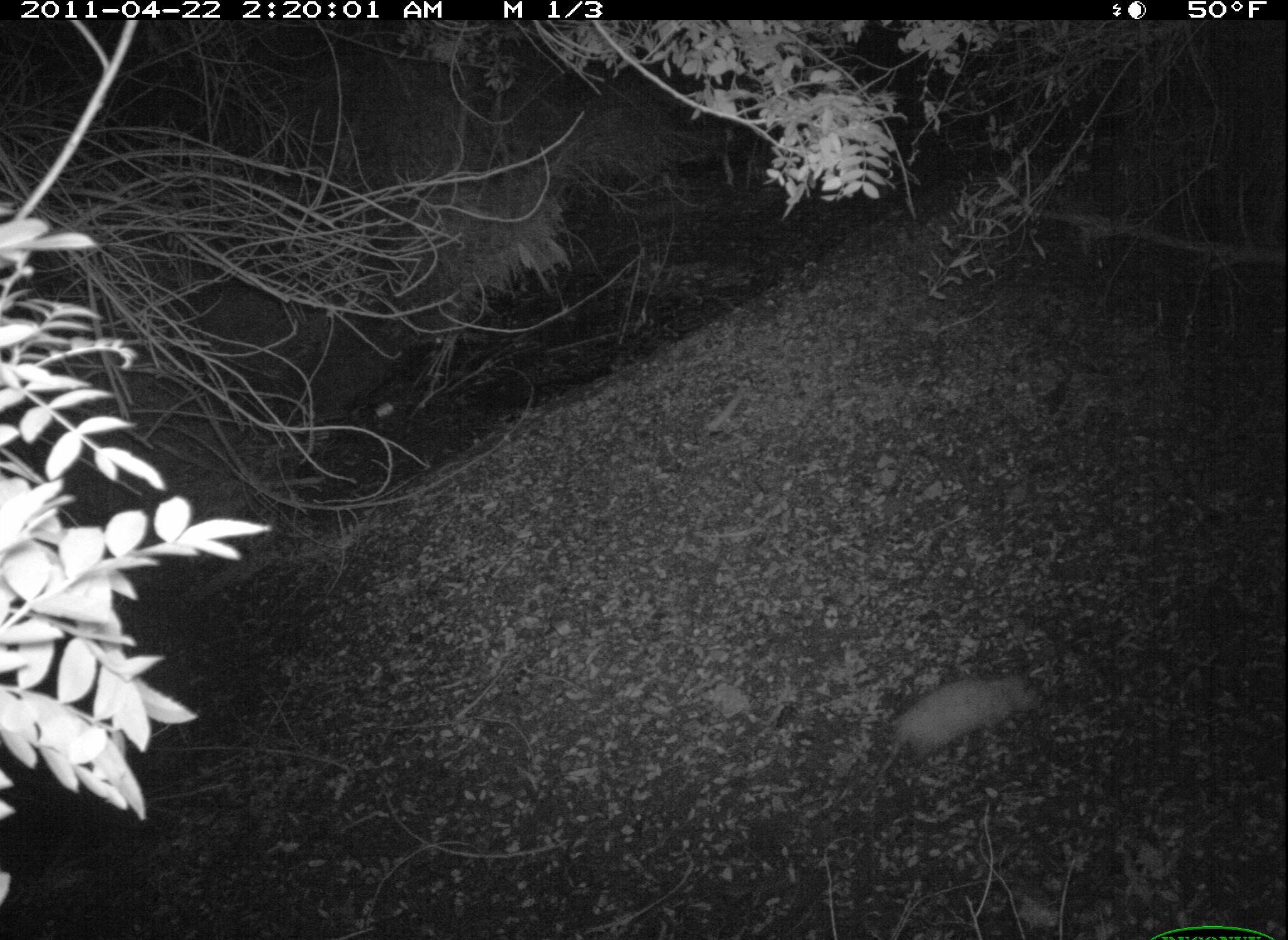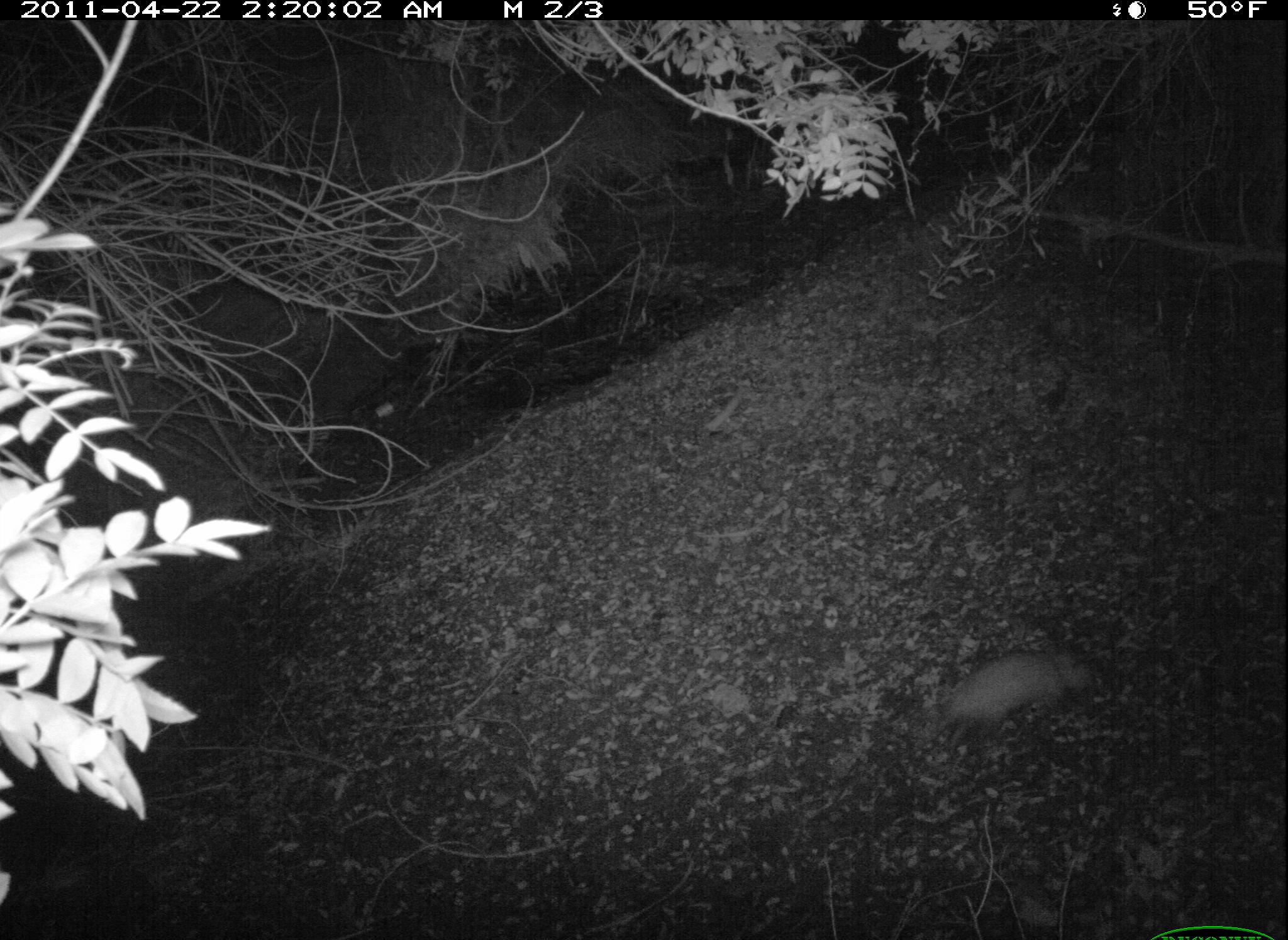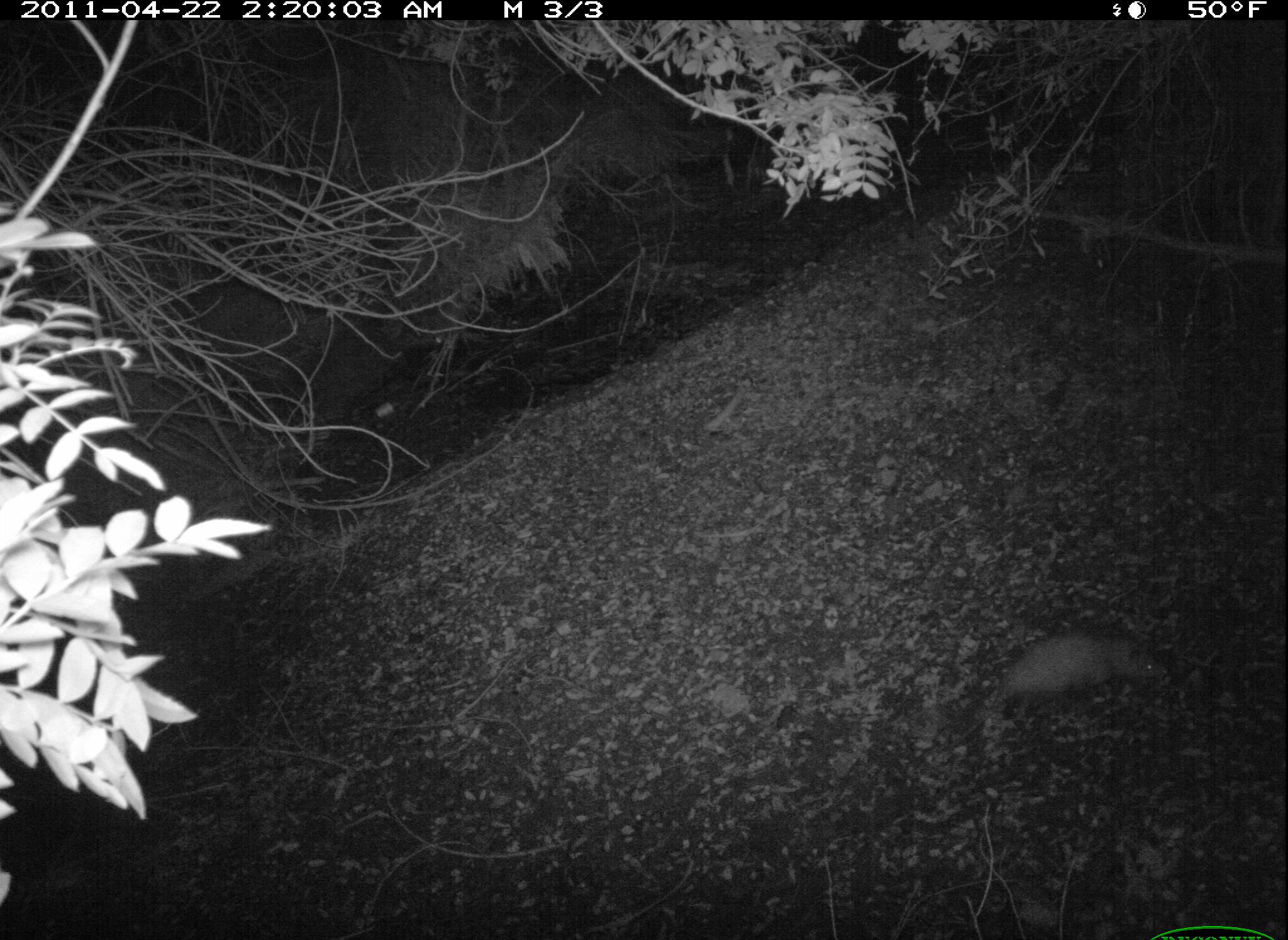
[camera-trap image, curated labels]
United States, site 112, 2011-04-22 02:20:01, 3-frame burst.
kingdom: Animalia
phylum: Chordata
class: Mammalia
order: Didelphimorphia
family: Didelphidae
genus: Didelphis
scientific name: Didelphis virginiana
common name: virginia opossum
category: opossum